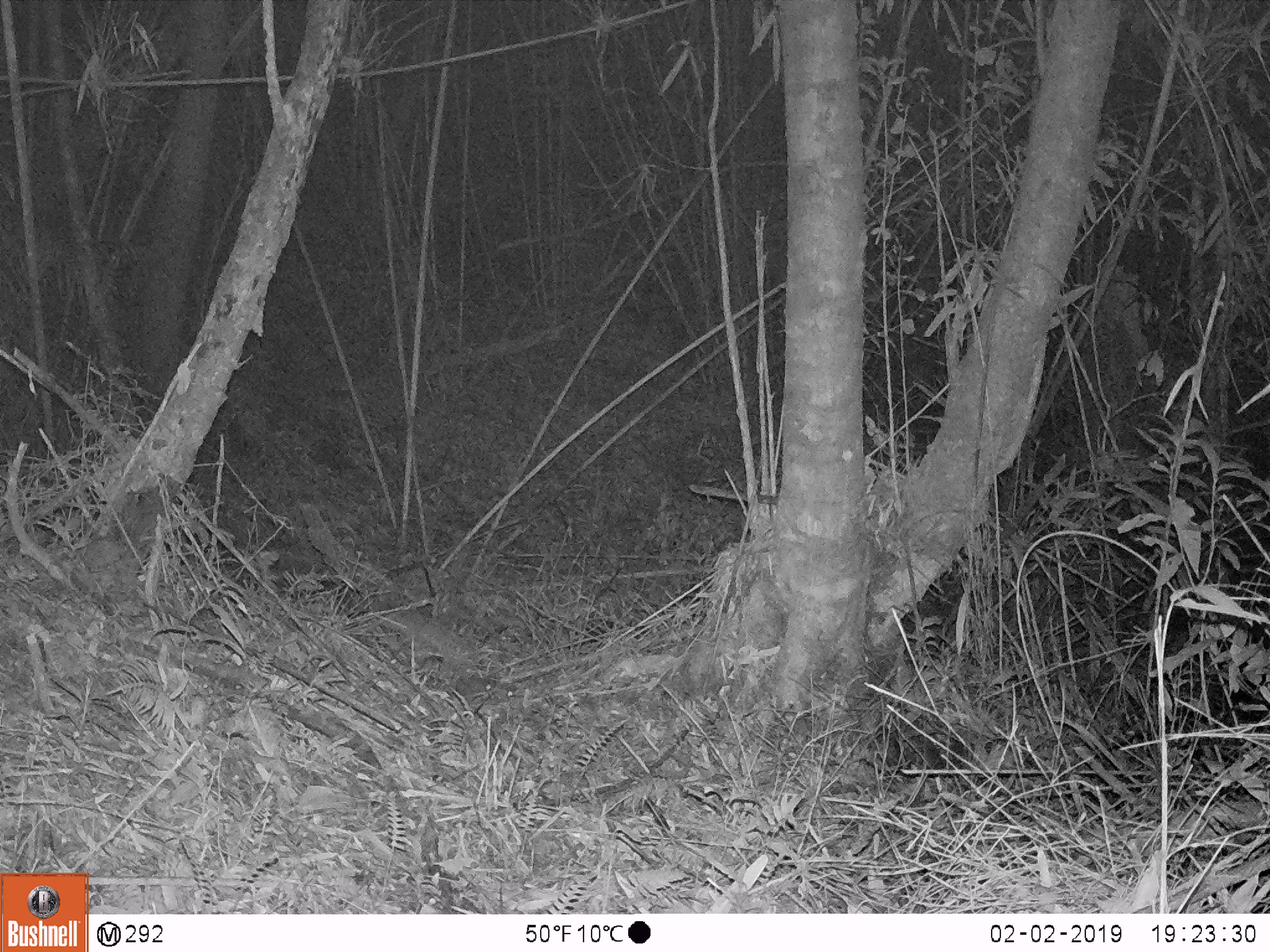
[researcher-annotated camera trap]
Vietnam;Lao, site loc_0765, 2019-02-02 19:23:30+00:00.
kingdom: Animalia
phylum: Chordata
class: Mammalia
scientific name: Mammalia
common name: mammal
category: unidentified small mammal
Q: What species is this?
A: Unidentified small mammal (mammal) (Mammalia).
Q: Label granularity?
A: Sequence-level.